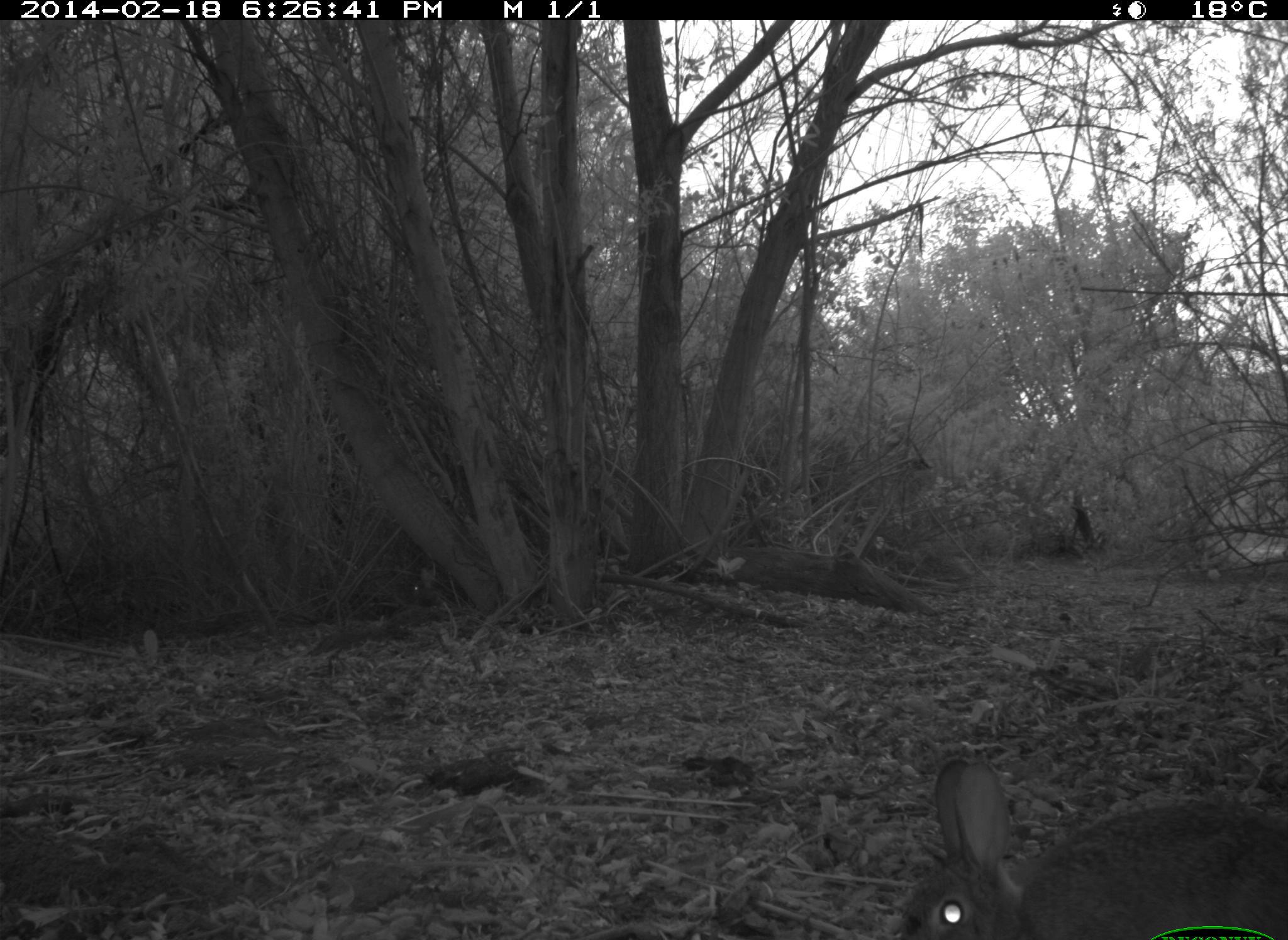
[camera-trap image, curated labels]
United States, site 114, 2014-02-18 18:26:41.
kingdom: Animalia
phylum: Chordata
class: Mammalia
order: Lagomorpha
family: Leporidae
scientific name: Leporidae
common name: rabbits and hares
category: rabbit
Rabbit (rabbits and hares) (Leporidae).